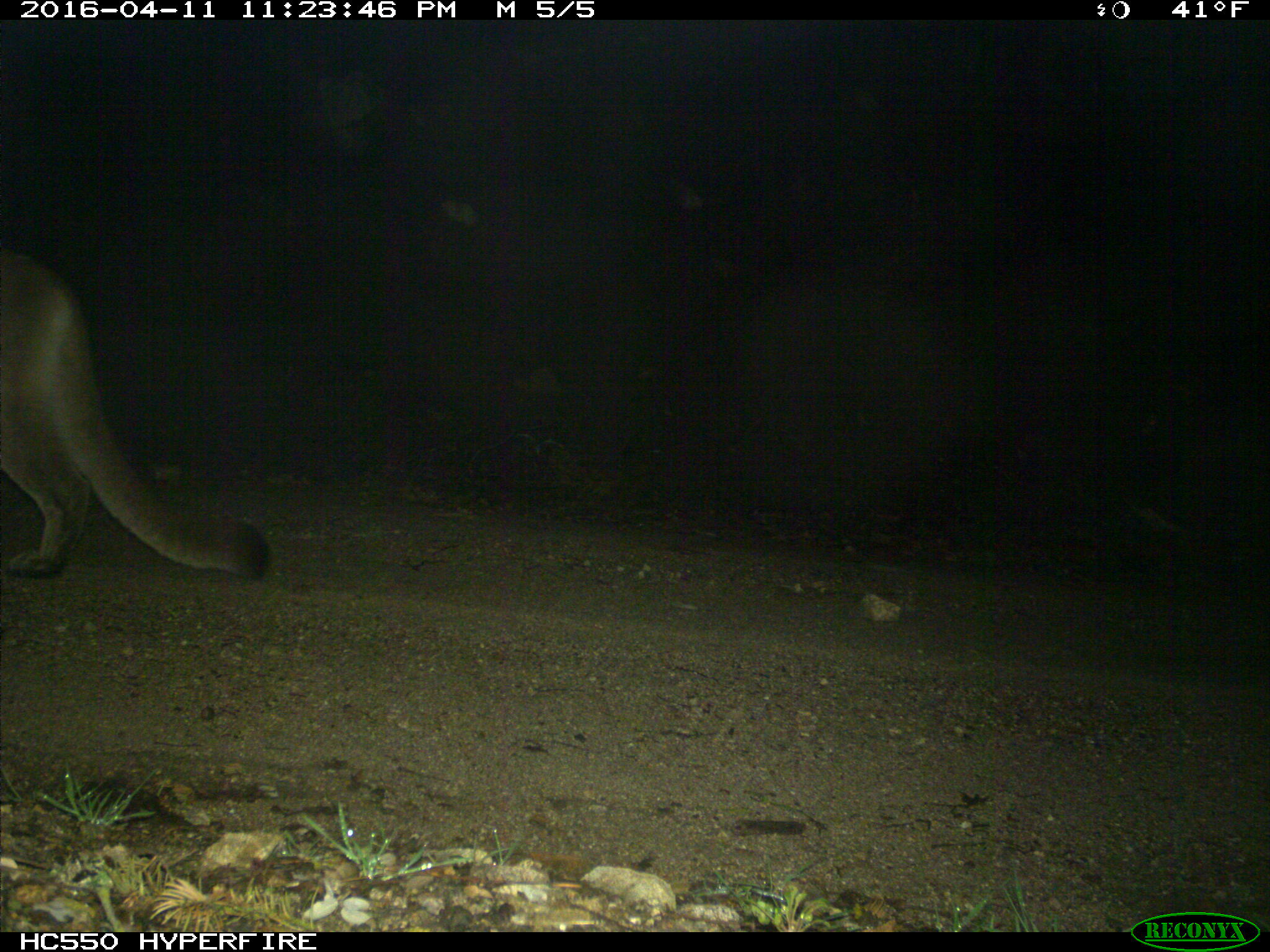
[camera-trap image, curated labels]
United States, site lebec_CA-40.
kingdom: Animalia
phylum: Chordata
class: Mammalia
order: Carnivora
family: Felidae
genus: Puma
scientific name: Puma concolor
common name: mountain lion